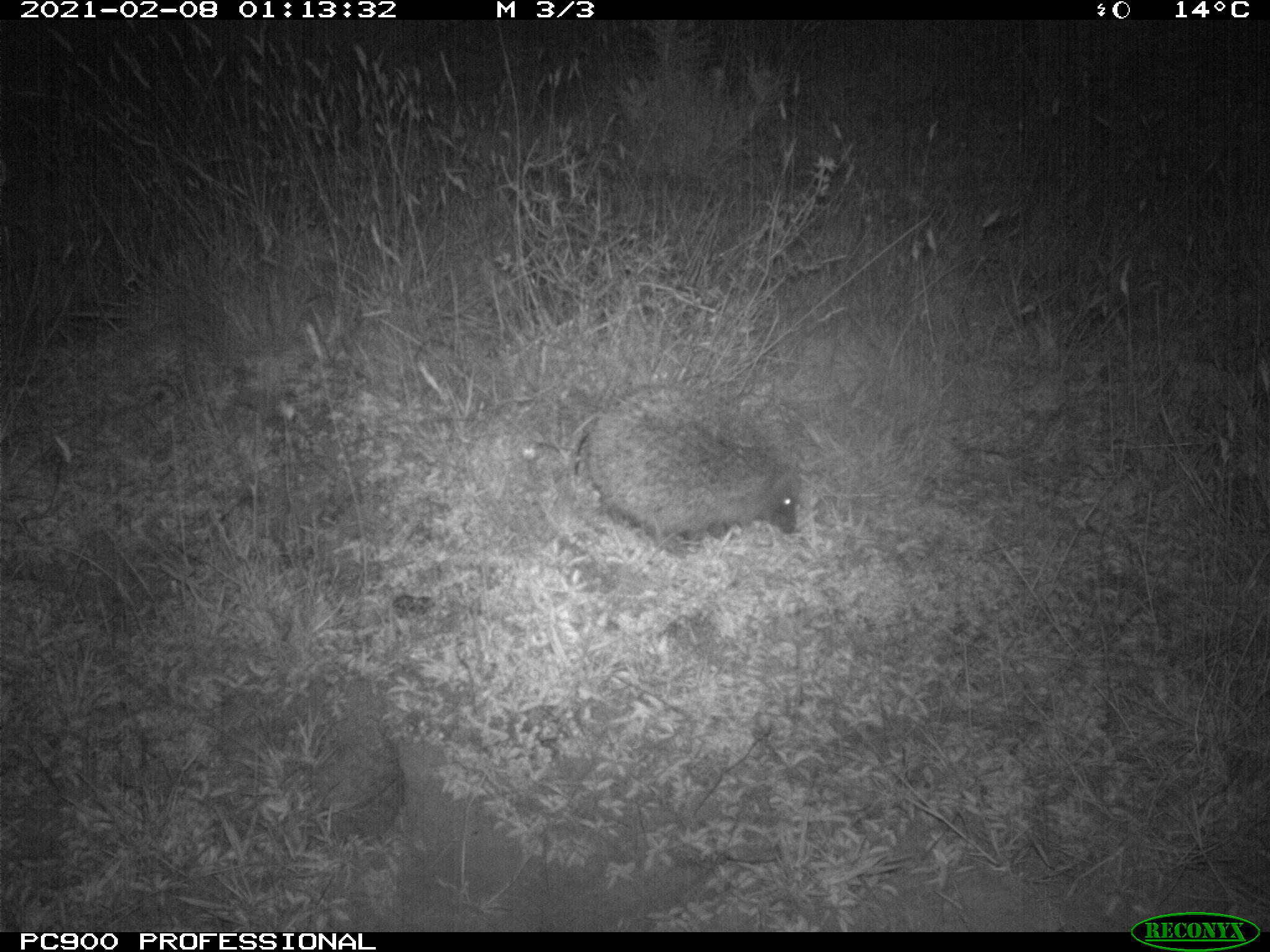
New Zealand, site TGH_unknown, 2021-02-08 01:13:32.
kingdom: Animalia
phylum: Chordata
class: Mammalia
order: Eulipotyphla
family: Erinaceidae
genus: Erinaceus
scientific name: Erinaceus europaeus europaeus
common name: european hedgehog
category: hedgehog